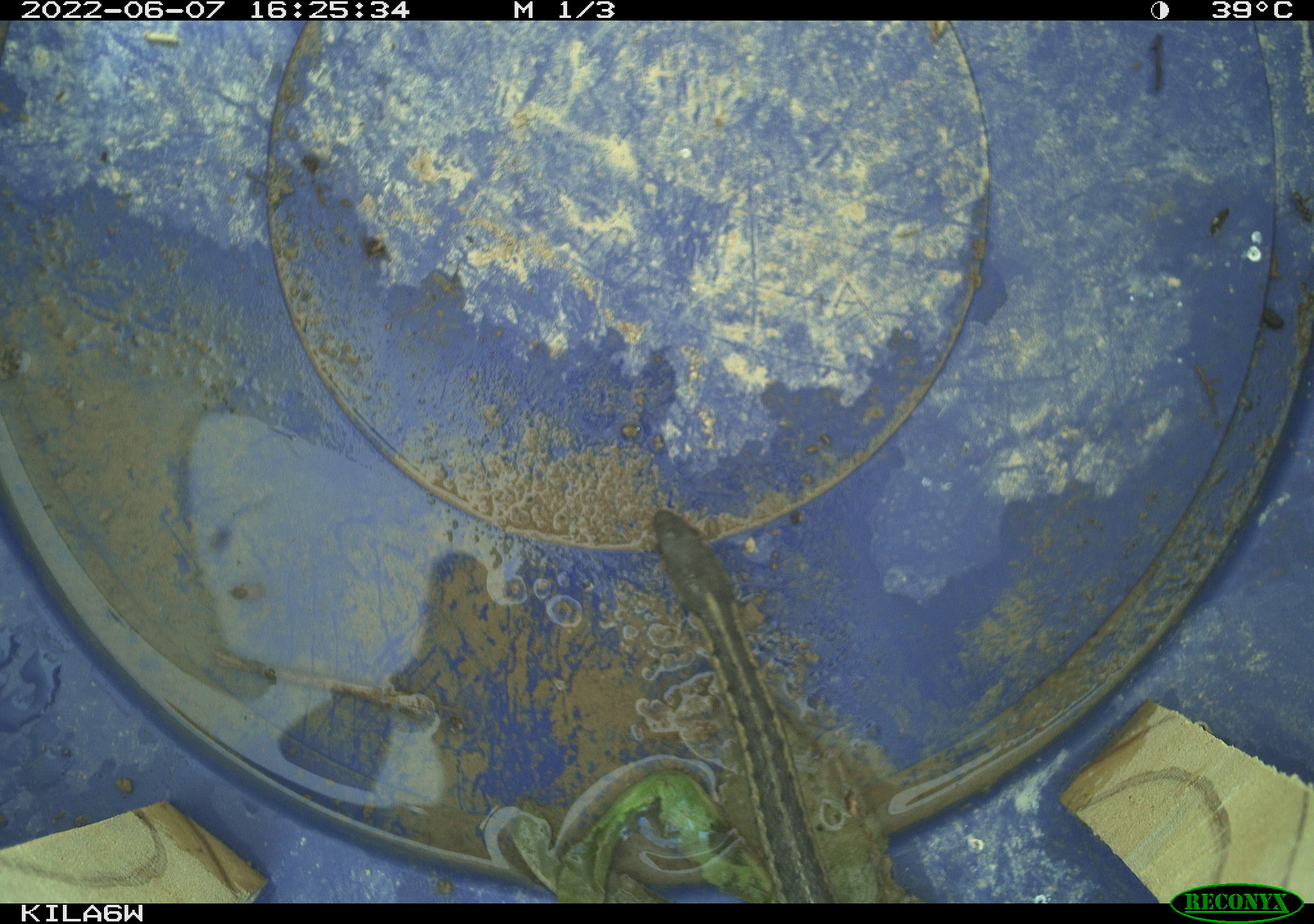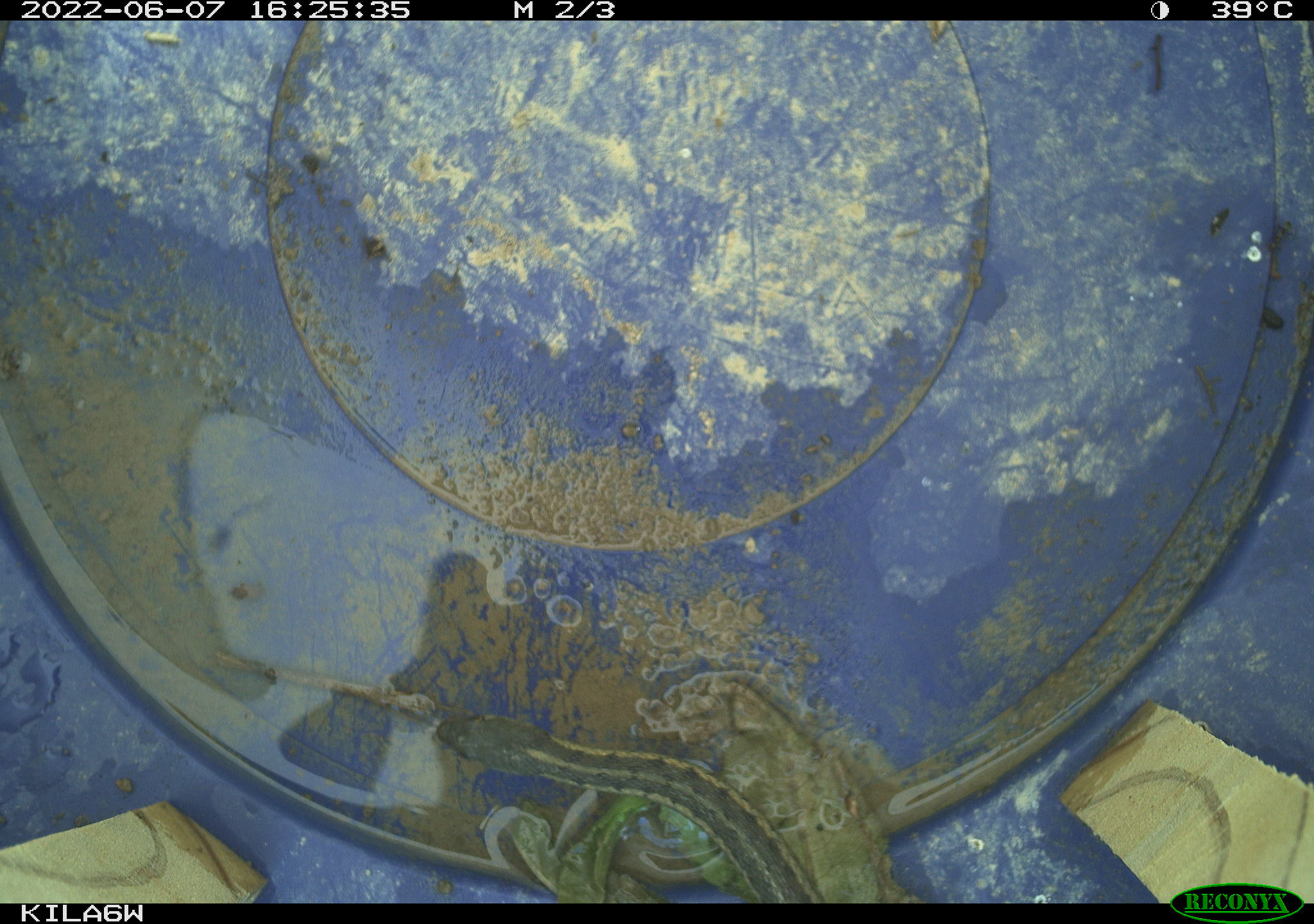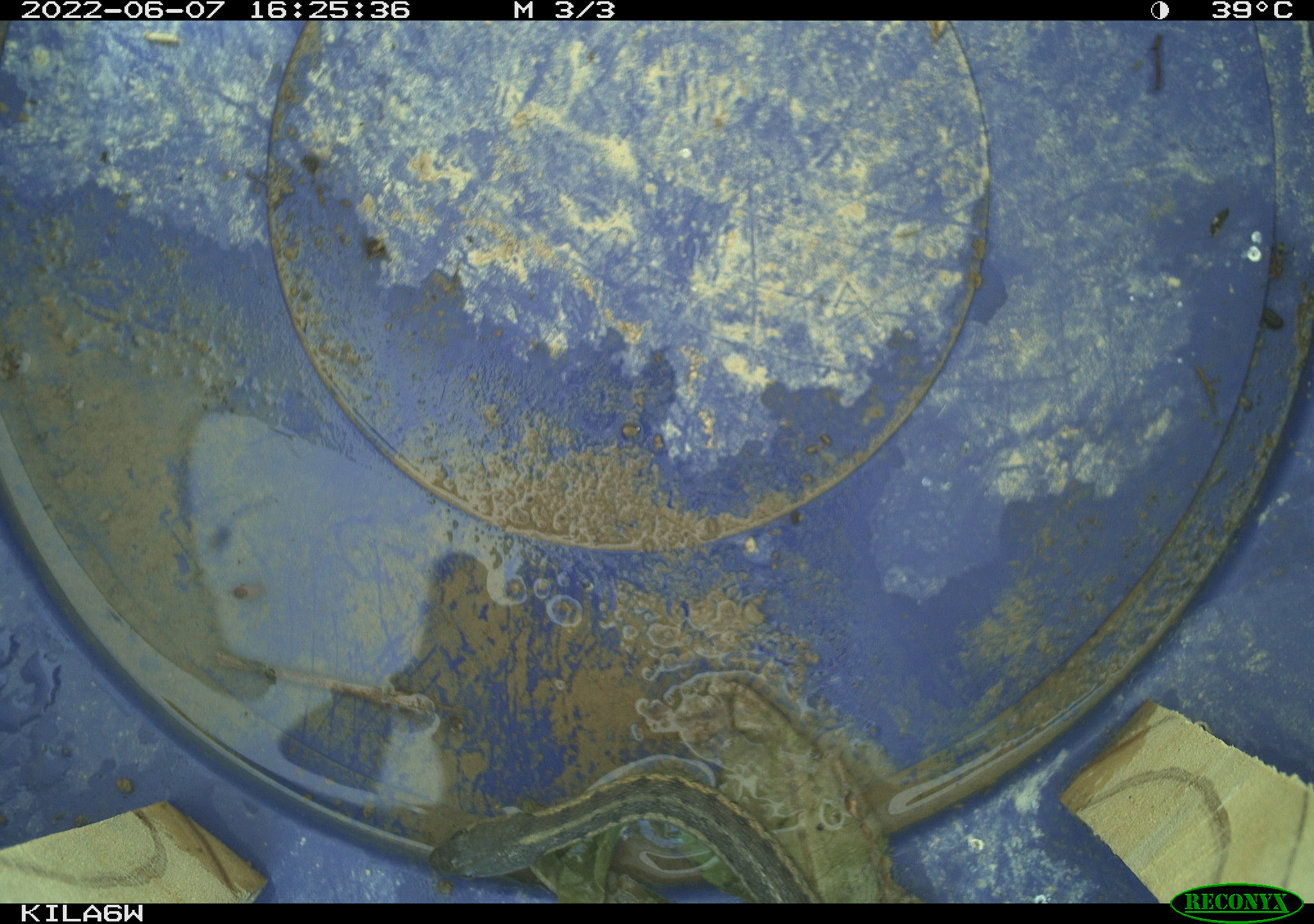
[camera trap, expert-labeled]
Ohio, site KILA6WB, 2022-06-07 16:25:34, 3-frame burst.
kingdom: Animalia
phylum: Chordata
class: Reptilia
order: Squamata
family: Colubridae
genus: Thamnophis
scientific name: Thamnophis sirtalis sirtalis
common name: eastern gartersnake